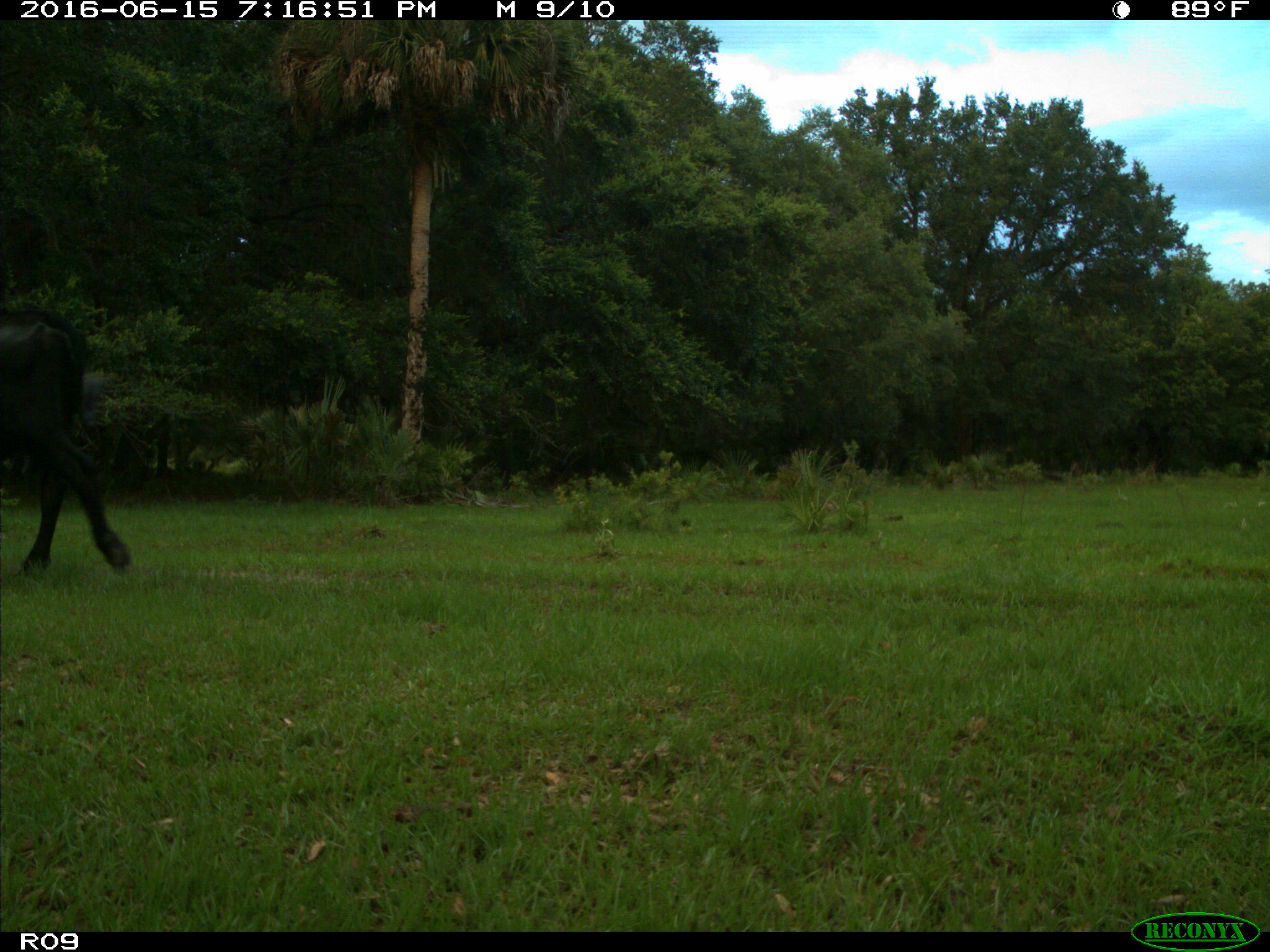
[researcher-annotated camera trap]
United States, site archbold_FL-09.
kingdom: Animalia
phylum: Chordata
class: Mammalia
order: Artiodactyla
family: Bovidae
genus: Bos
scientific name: Bos taurus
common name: domestic cow